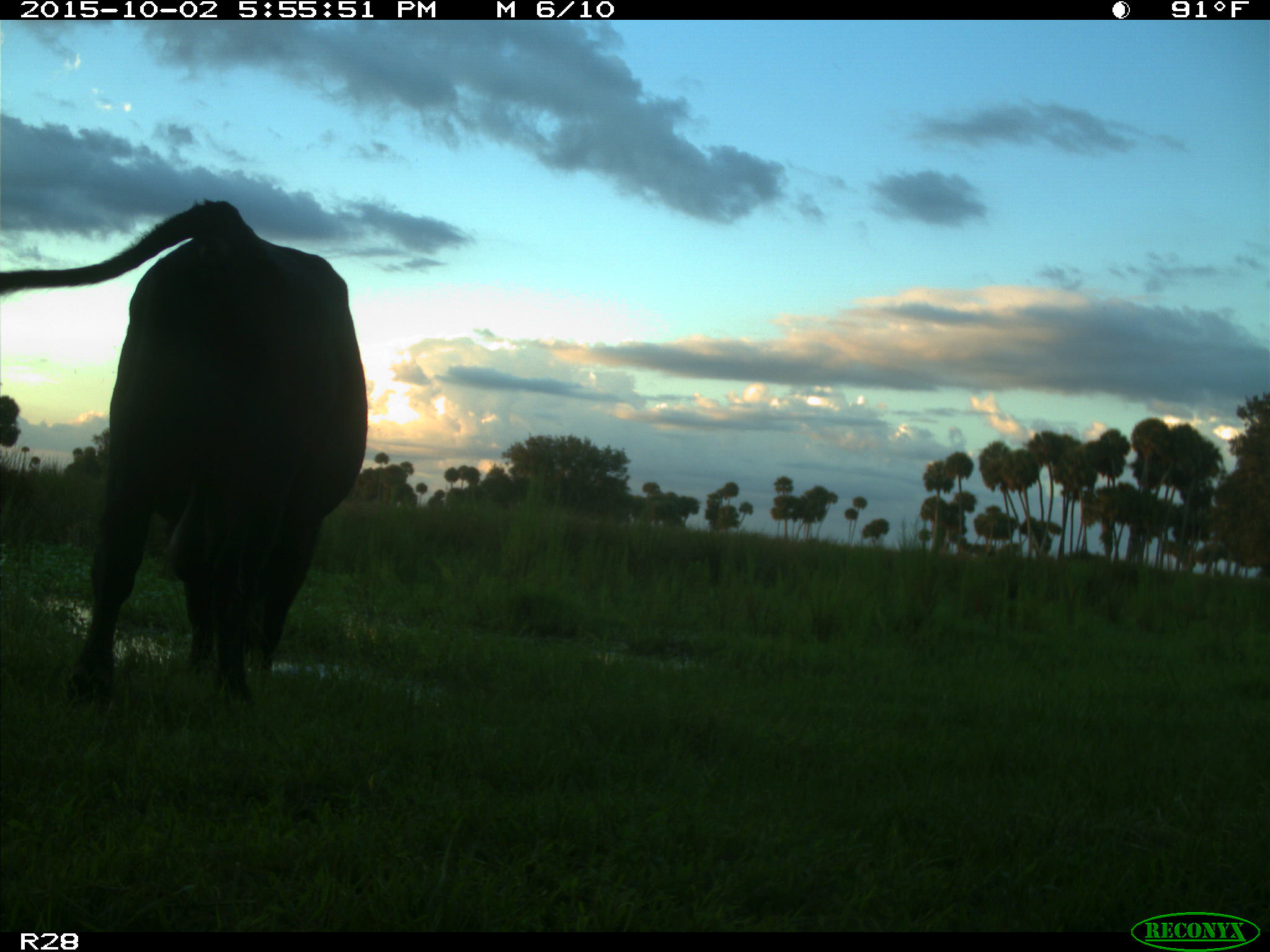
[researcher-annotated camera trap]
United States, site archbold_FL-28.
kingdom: Animalia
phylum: Chordata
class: Mammalia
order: Artiodactyla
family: Bovidae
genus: Bos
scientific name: Bos taurus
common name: domestic cow